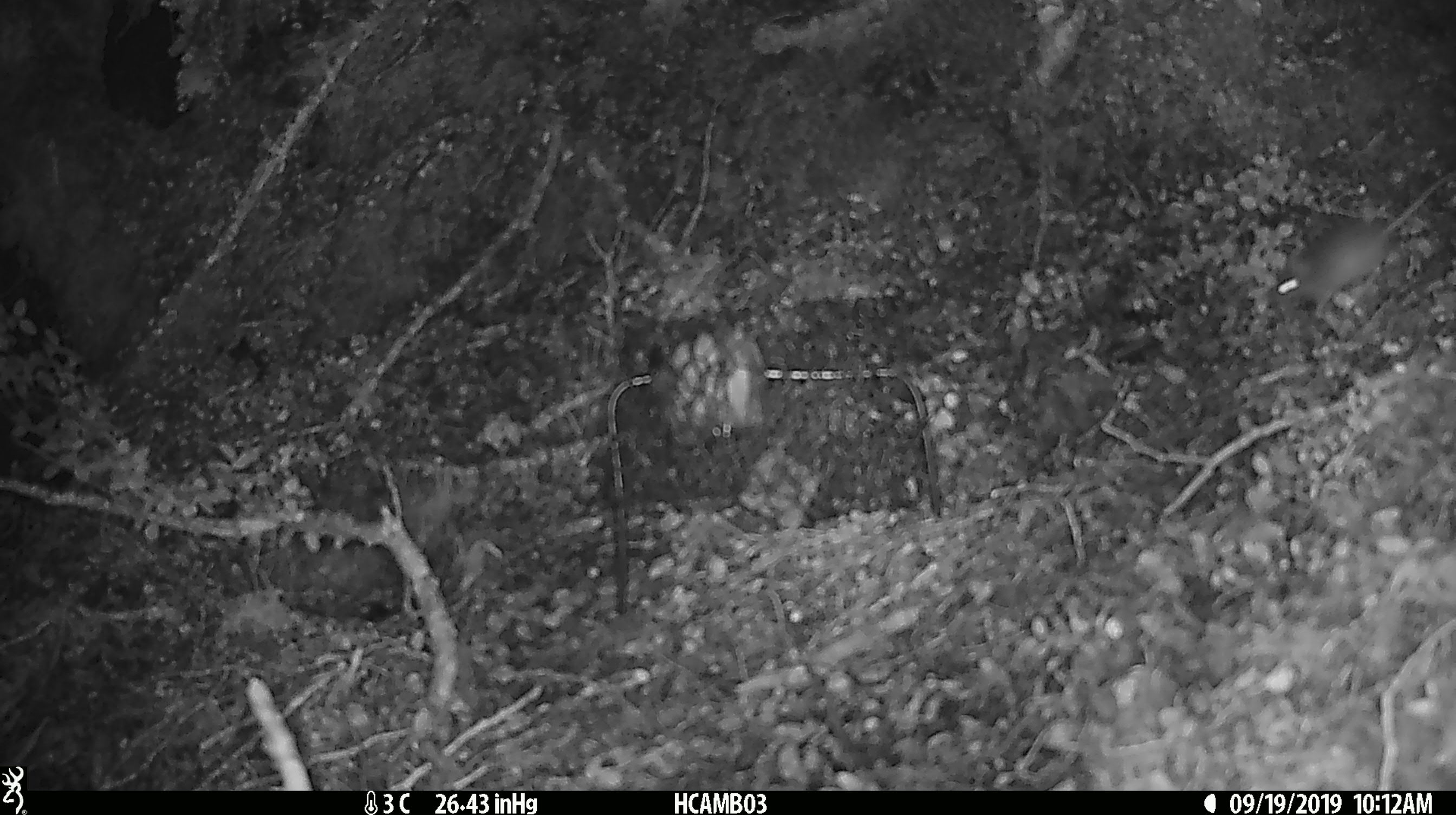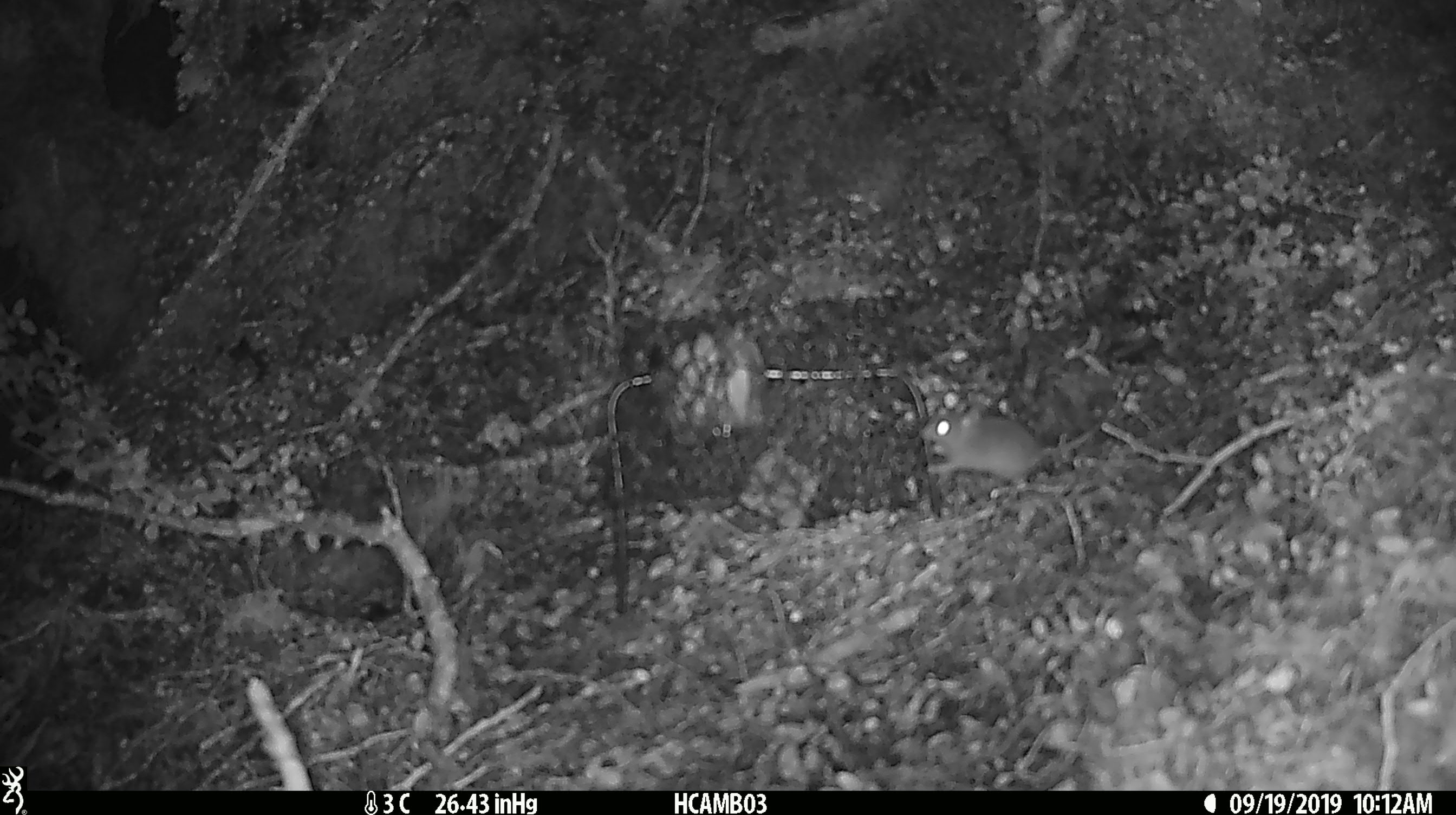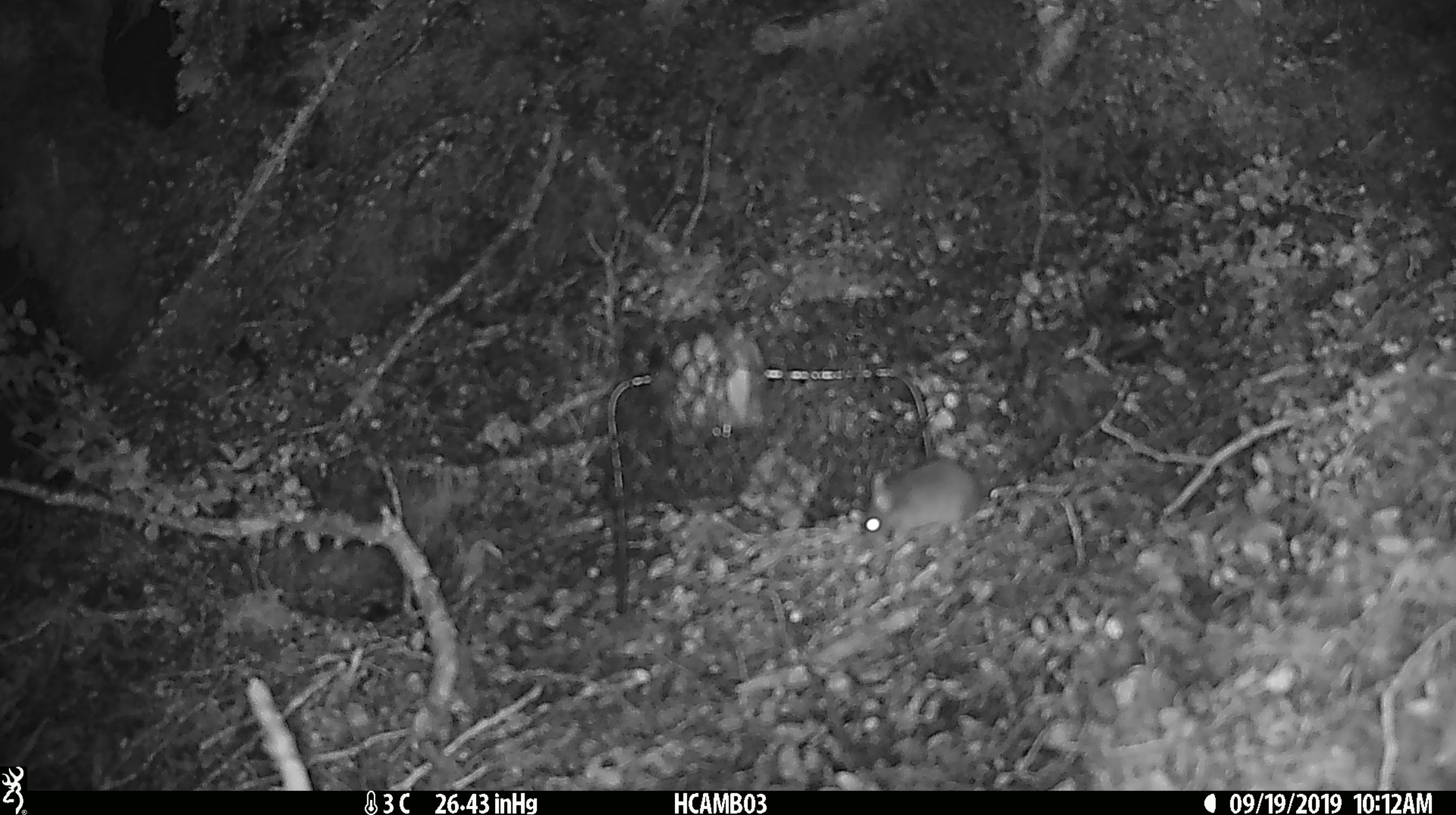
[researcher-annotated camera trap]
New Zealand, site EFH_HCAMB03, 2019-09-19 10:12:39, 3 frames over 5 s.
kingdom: Animalia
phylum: Chordata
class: Mammalia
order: Rodentia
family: Muridae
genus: Mus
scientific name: Mus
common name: mouse